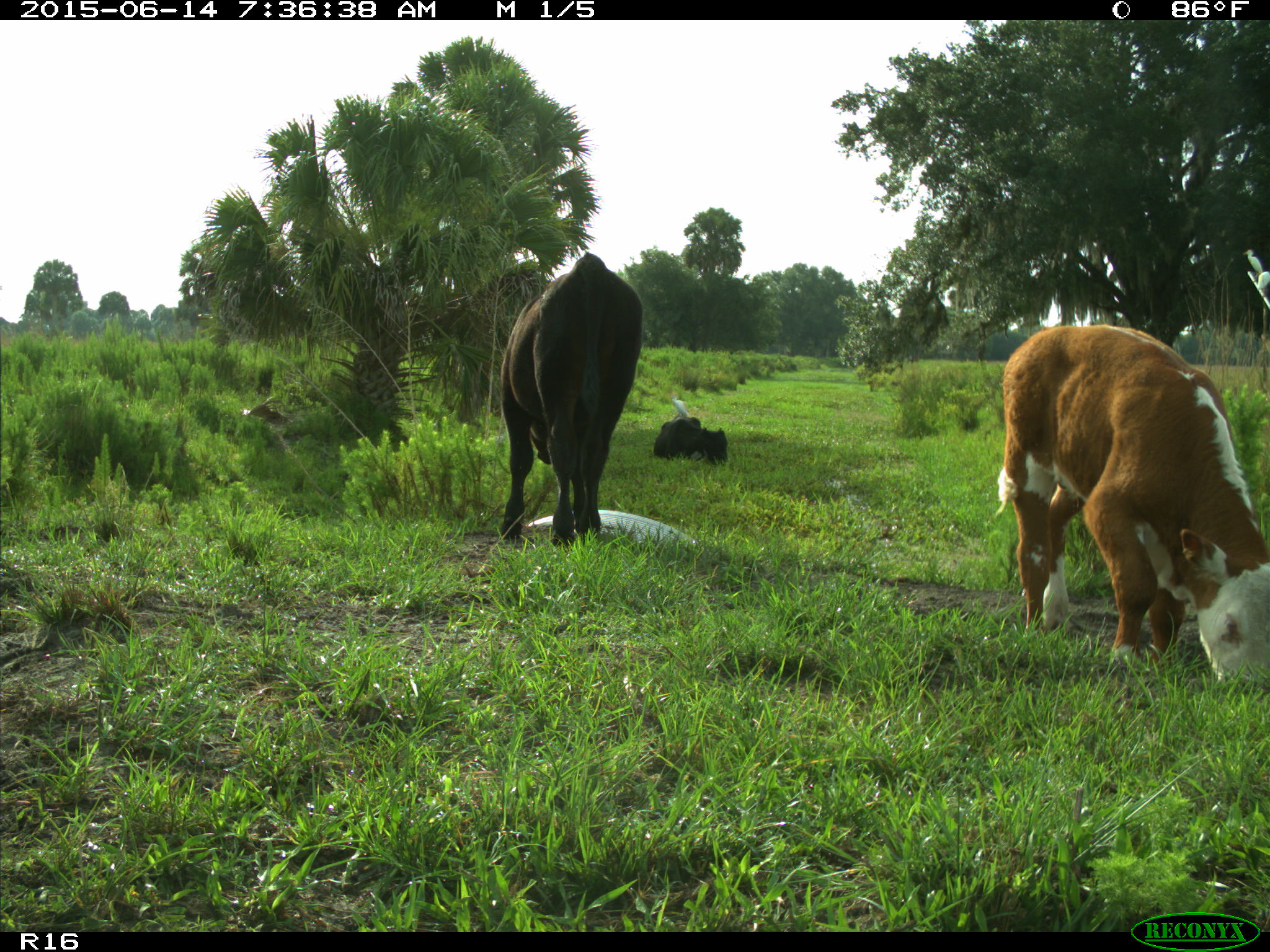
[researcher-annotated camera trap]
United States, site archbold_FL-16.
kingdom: Animalia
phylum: Chordata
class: Mammalia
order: Artiodactyla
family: Bovidae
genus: Bos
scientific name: Bos taurus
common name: domestic cow